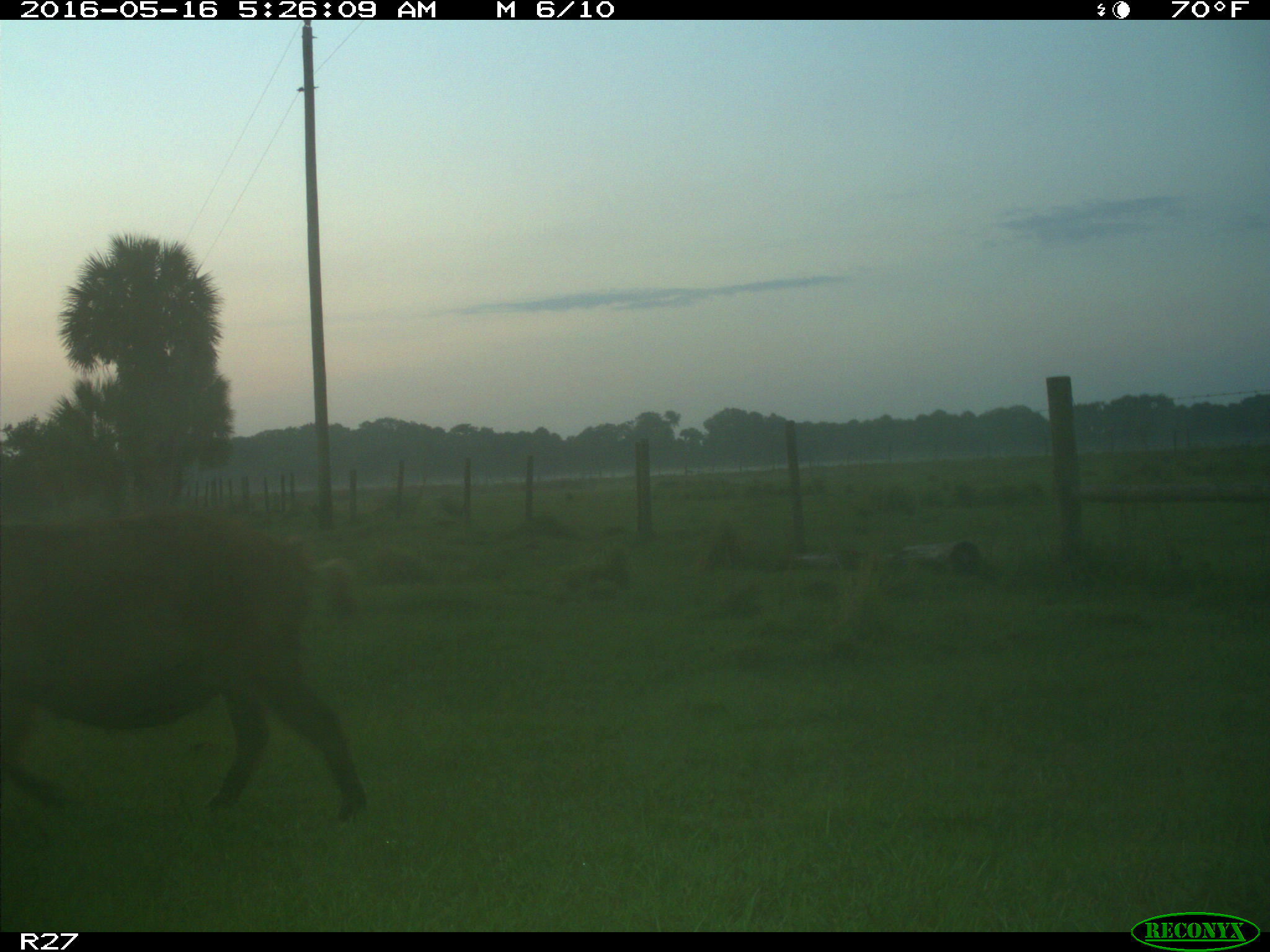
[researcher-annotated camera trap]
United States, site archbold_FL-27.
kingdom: Animalia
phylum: Chordata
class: Mammalia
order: Artiodactyla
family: Suidae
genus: Sus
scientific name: Sus scrofa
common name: wild boar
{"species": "Sus scrofa (wild boar)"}